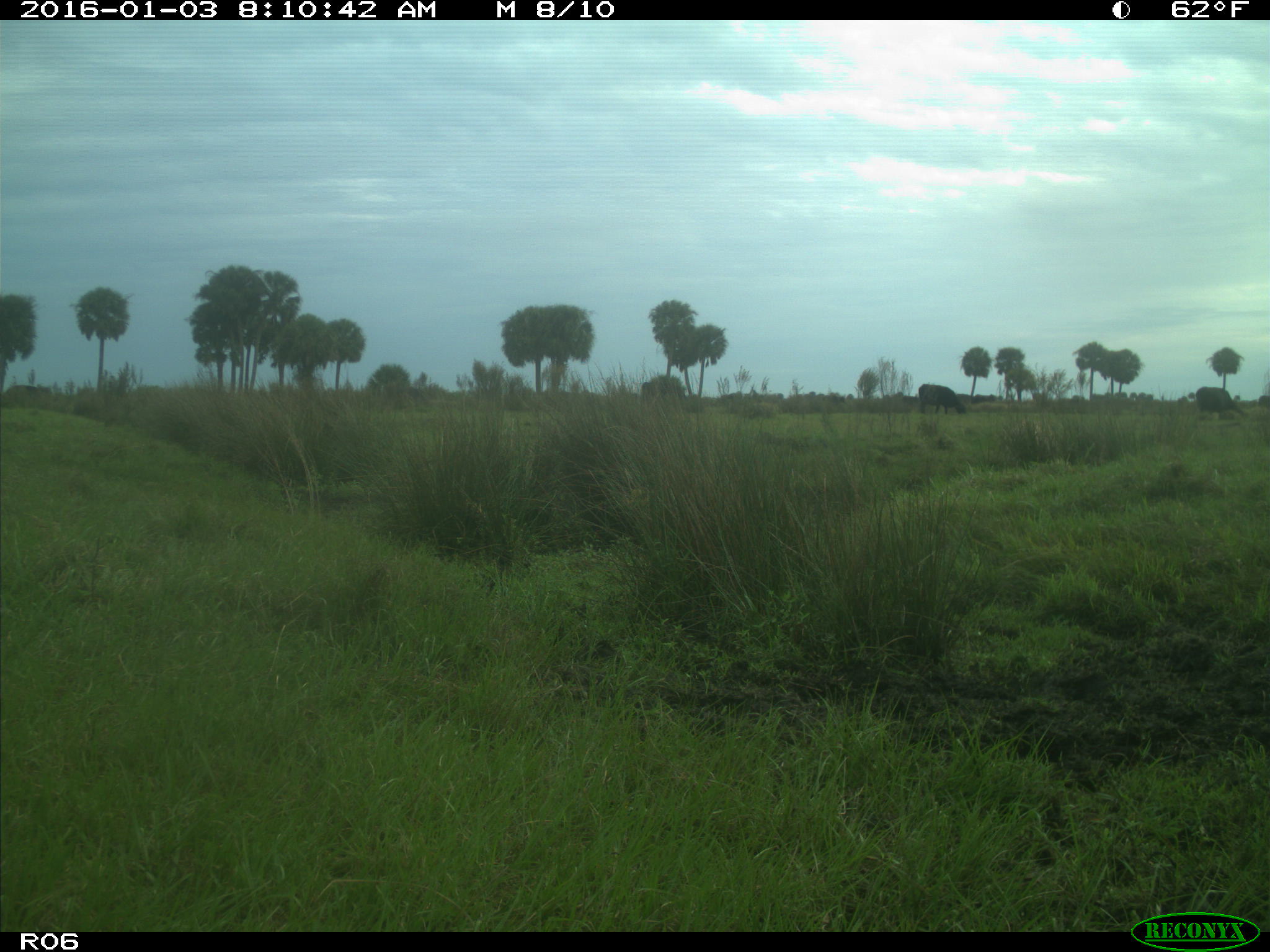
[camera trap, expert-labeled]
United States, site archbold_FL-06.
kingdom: Animalia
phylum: Chordata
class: Mammalia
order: Artiodactyla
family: Bovidae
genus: Bos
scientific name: Bos taurus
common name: domestic cow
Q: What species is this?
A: Bos taurus (domestic cow).